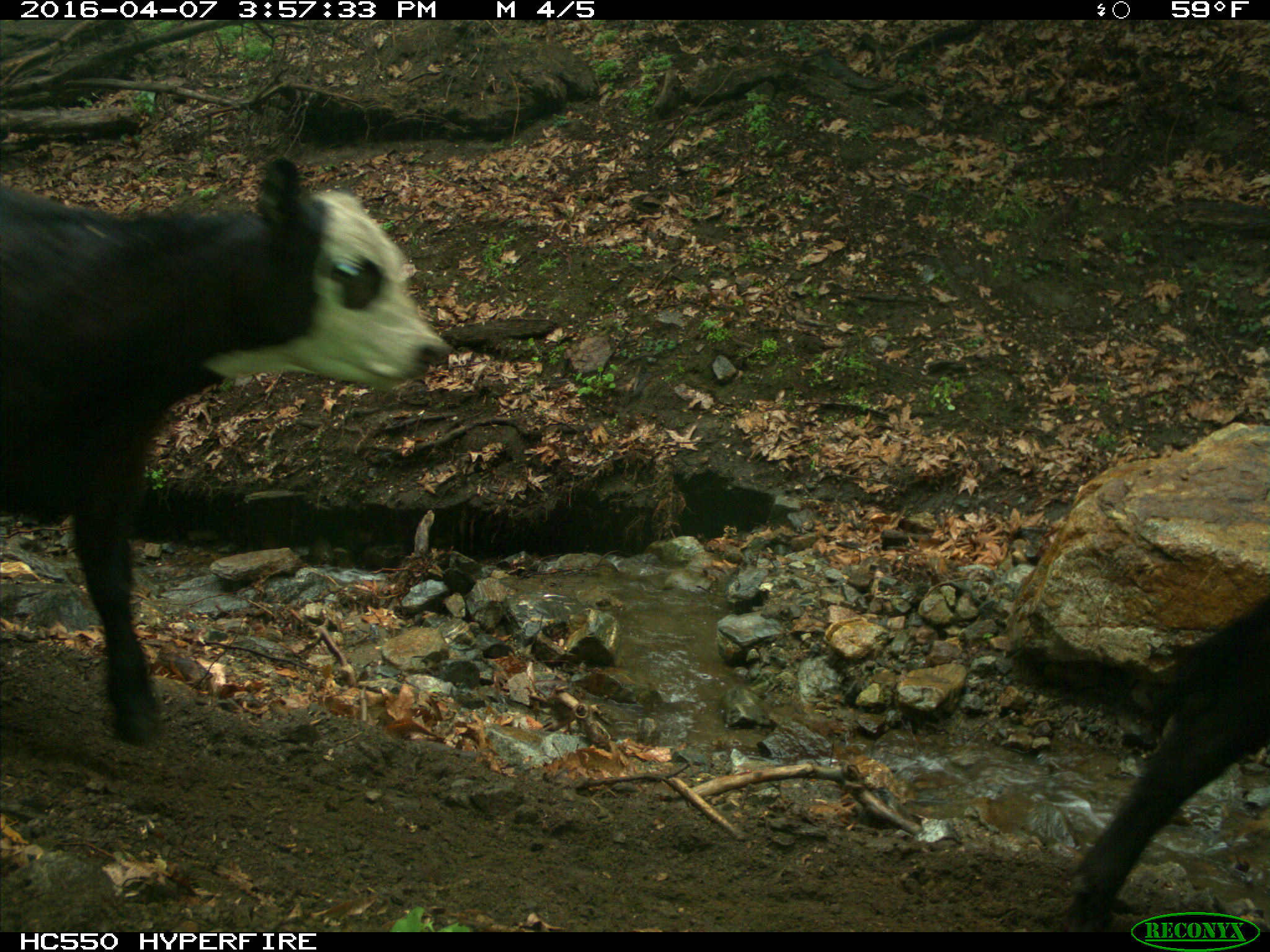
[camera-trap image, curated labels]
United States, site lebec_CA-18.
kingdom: Animalia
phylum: Chordata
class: Mammalia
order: Artiodactyla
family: Bovidae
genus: Bos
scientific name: Bos taurus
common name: domestic cow